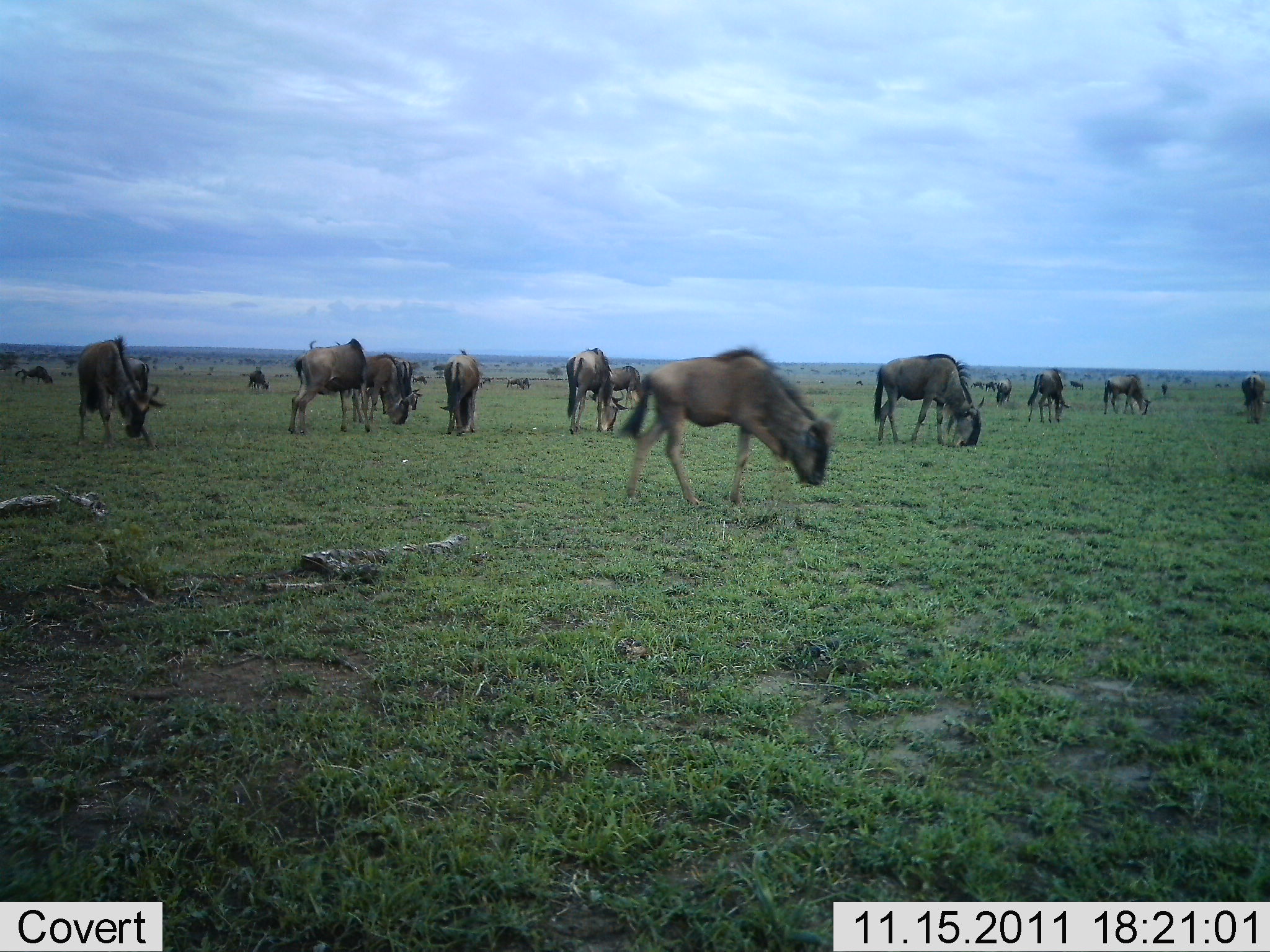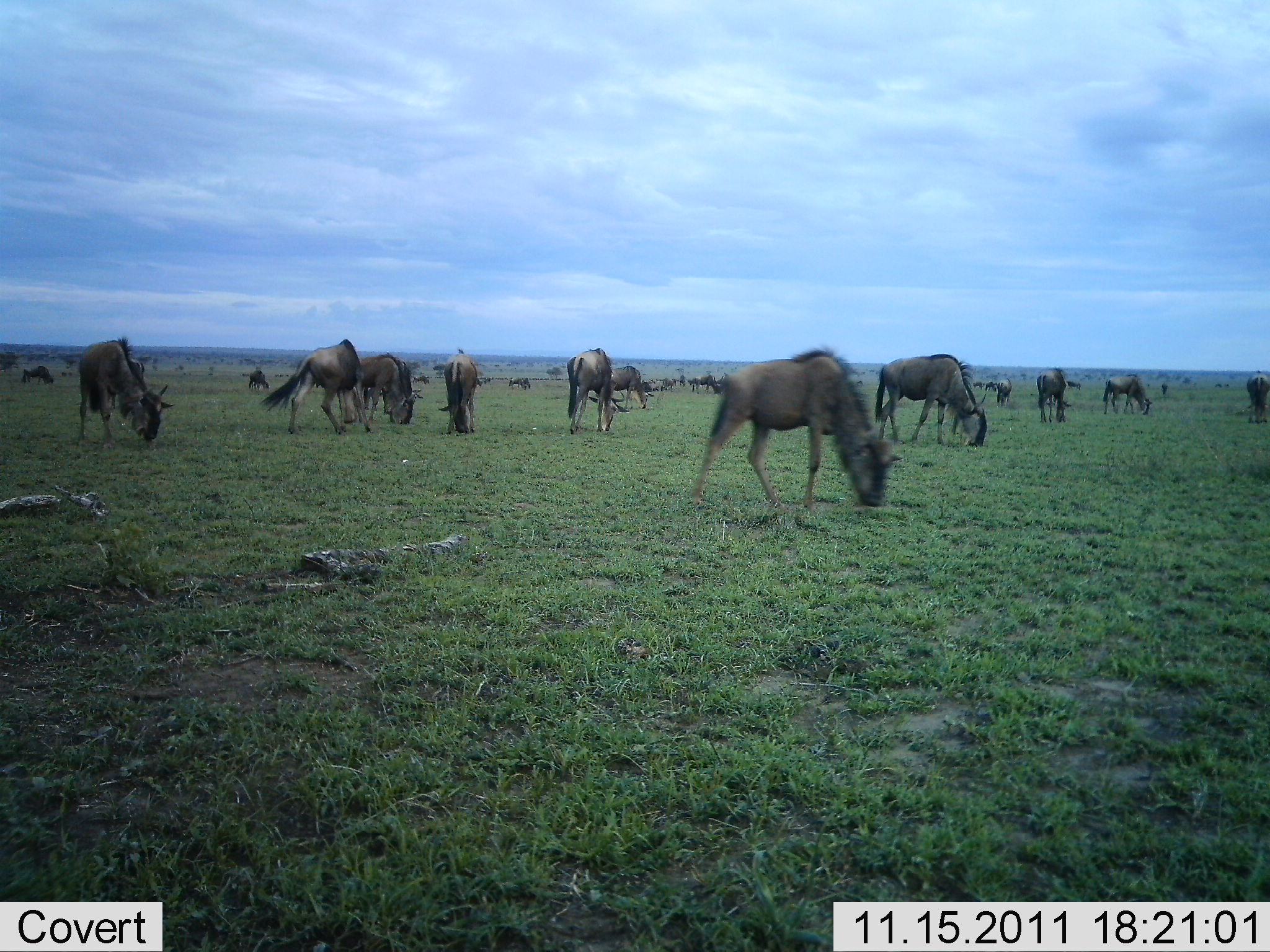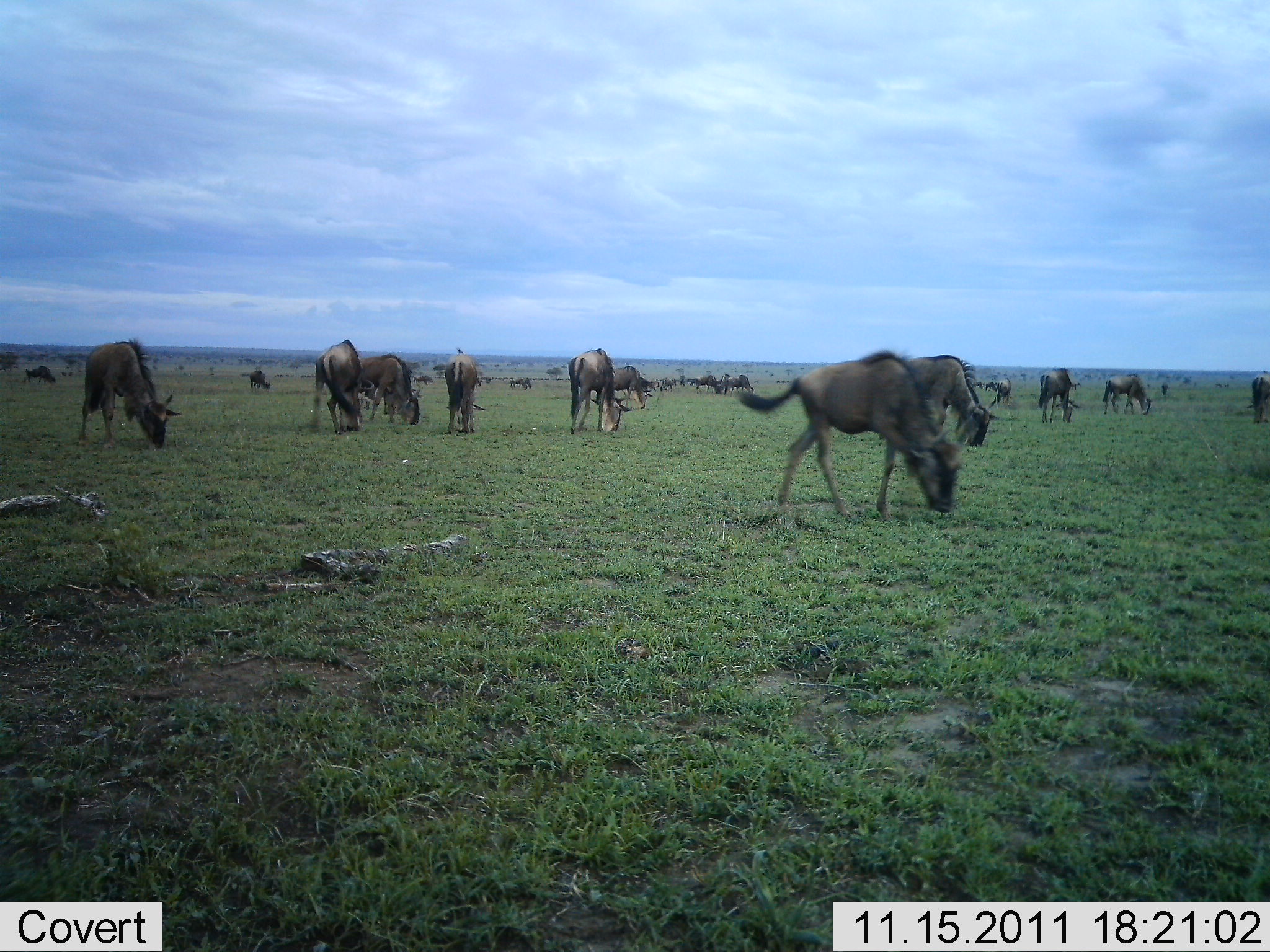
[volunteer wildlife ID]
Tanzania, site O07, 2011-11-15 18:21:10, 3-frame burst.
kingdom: Animalia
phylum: Chordata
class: Mammalia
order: Artiodactyla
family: Bovidae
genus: Connochaetes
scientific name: Connochaetes taurinus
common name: blue wildebeest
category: wildebeest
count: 11-50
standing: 20%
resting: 0%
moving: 67%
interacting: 0%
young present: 0%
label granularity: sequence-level